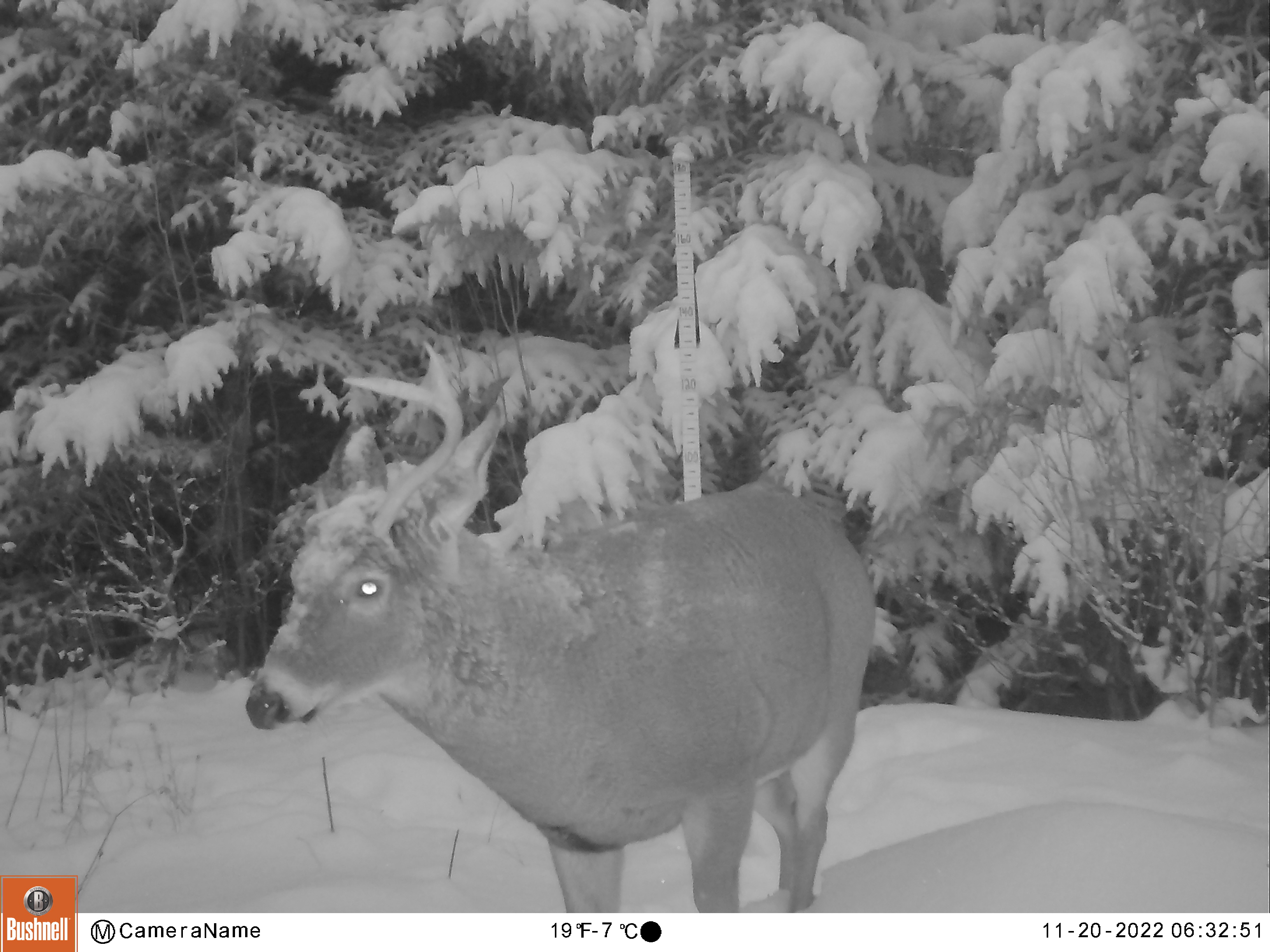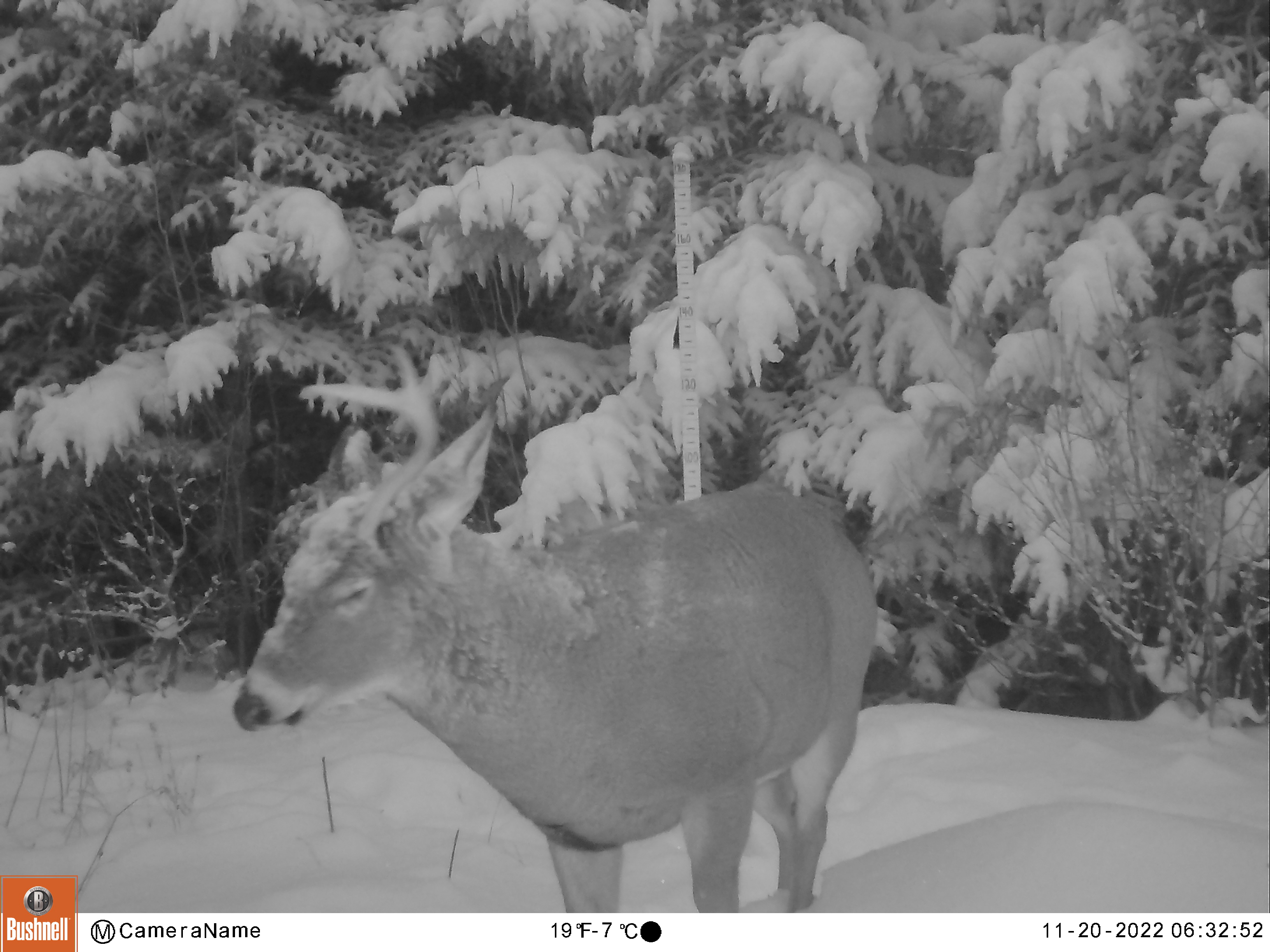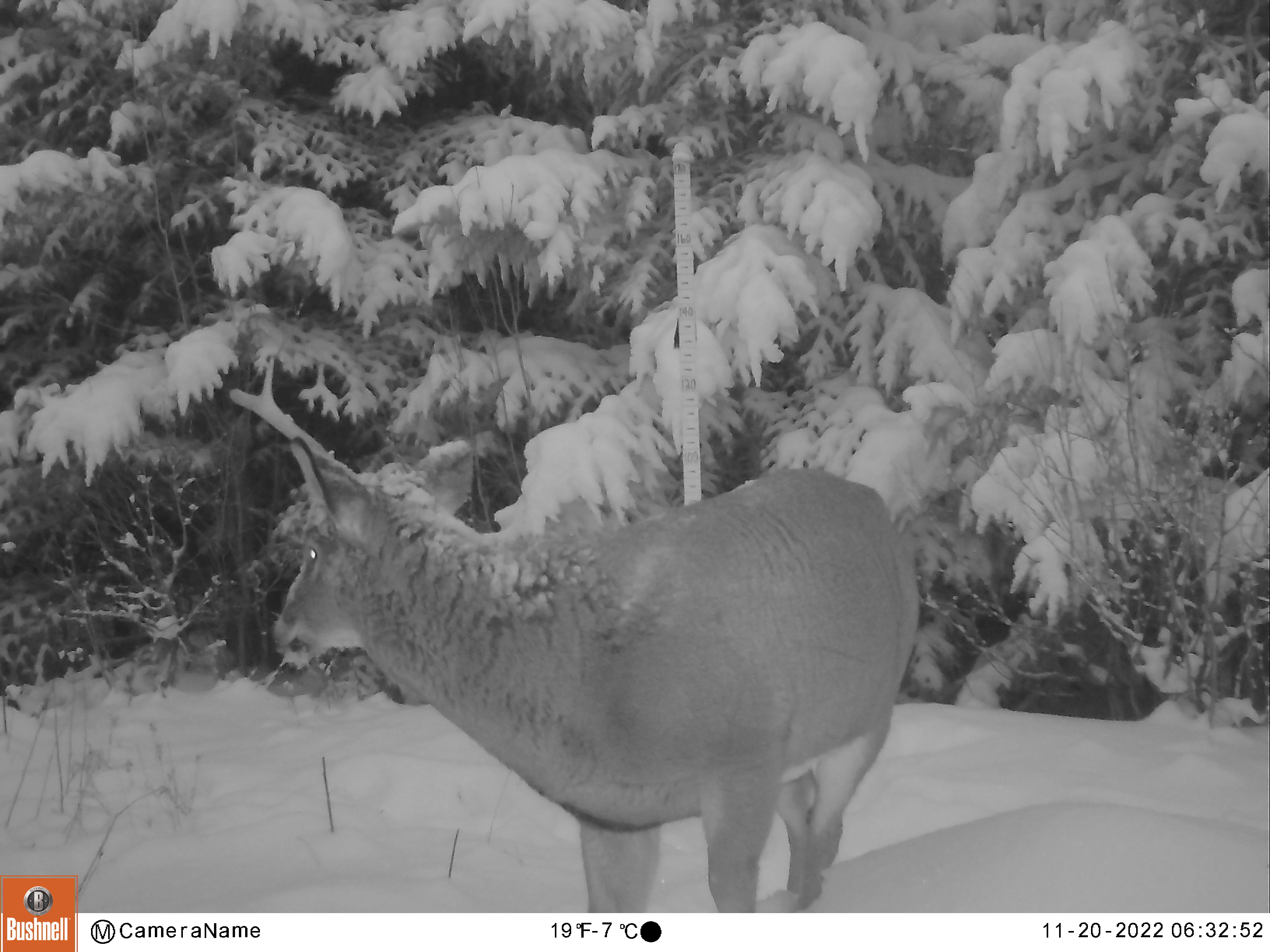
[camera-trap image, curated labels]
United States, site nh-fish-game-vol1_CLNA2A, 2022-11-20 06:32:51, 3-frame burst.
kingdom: Animalia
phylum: Chordata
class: Mammalia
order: Artiodactyla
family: Cervidae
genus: Odocoileus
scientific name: Odocoileus virginianus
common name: white-tailed deer